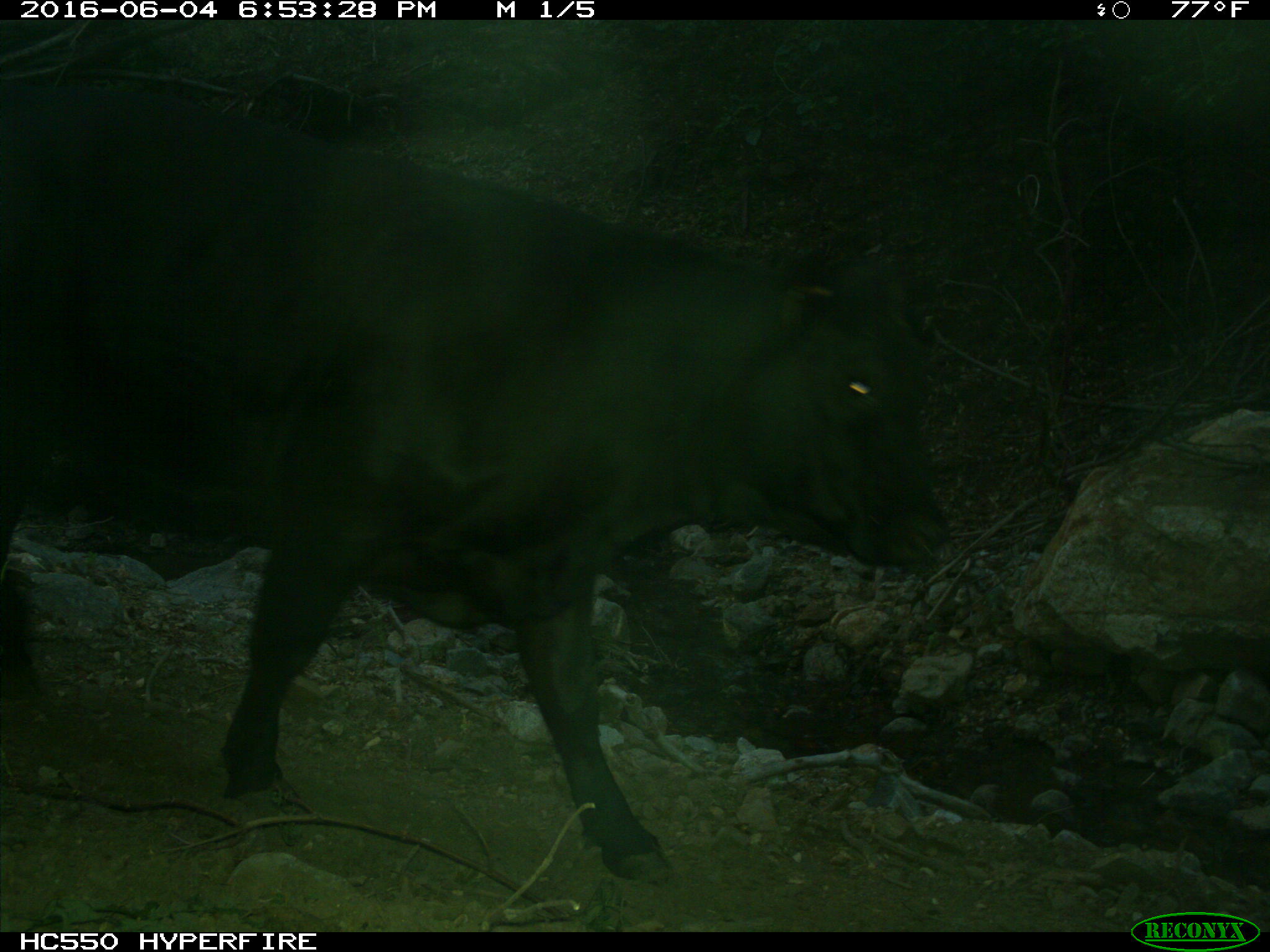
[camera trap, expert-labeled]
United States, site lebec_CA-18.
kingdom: Animalia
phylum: Chordata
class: Mammalia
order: Artiodactyla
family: Bovidae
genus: Bos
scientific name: Bos taurus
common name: domestic cow